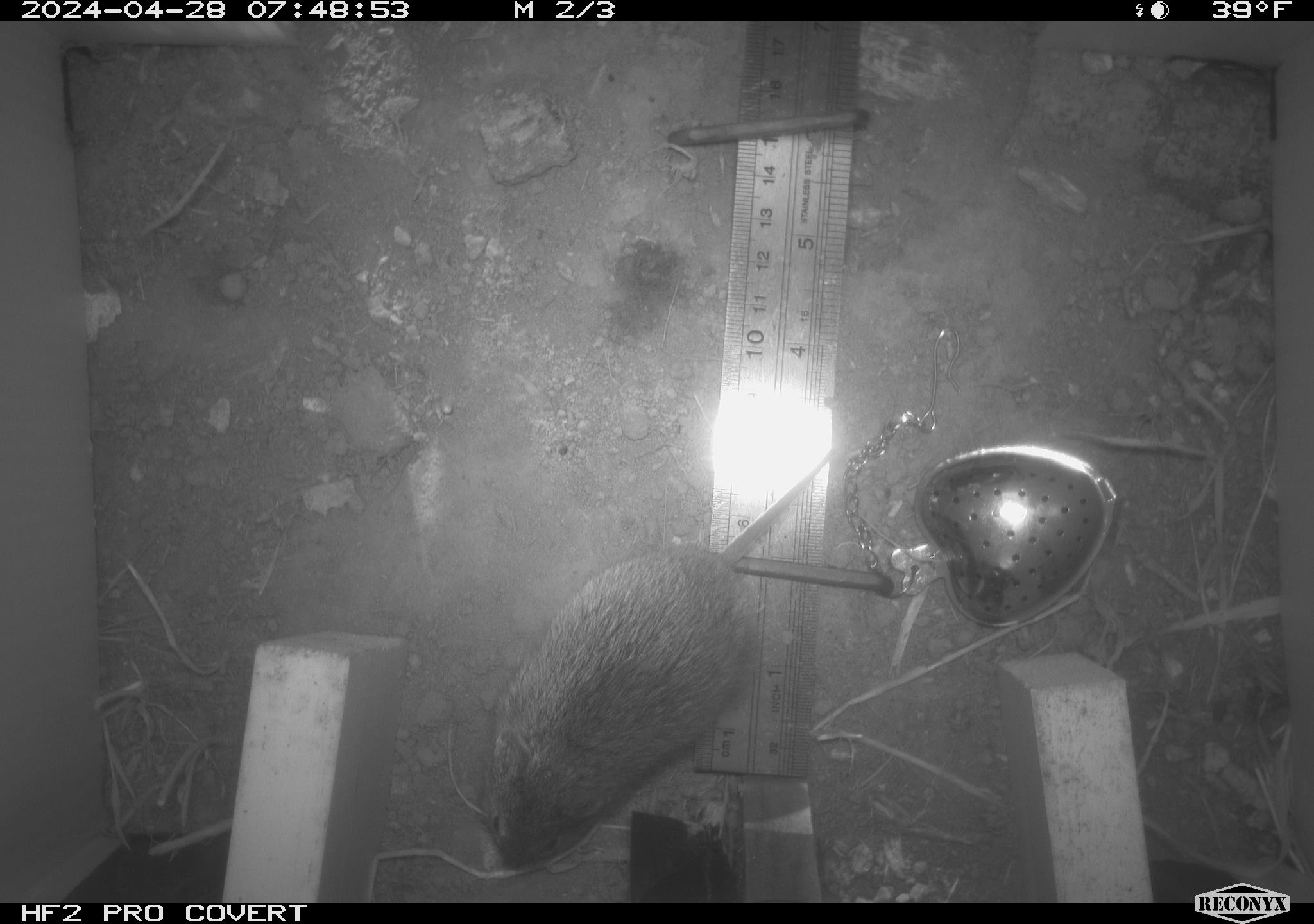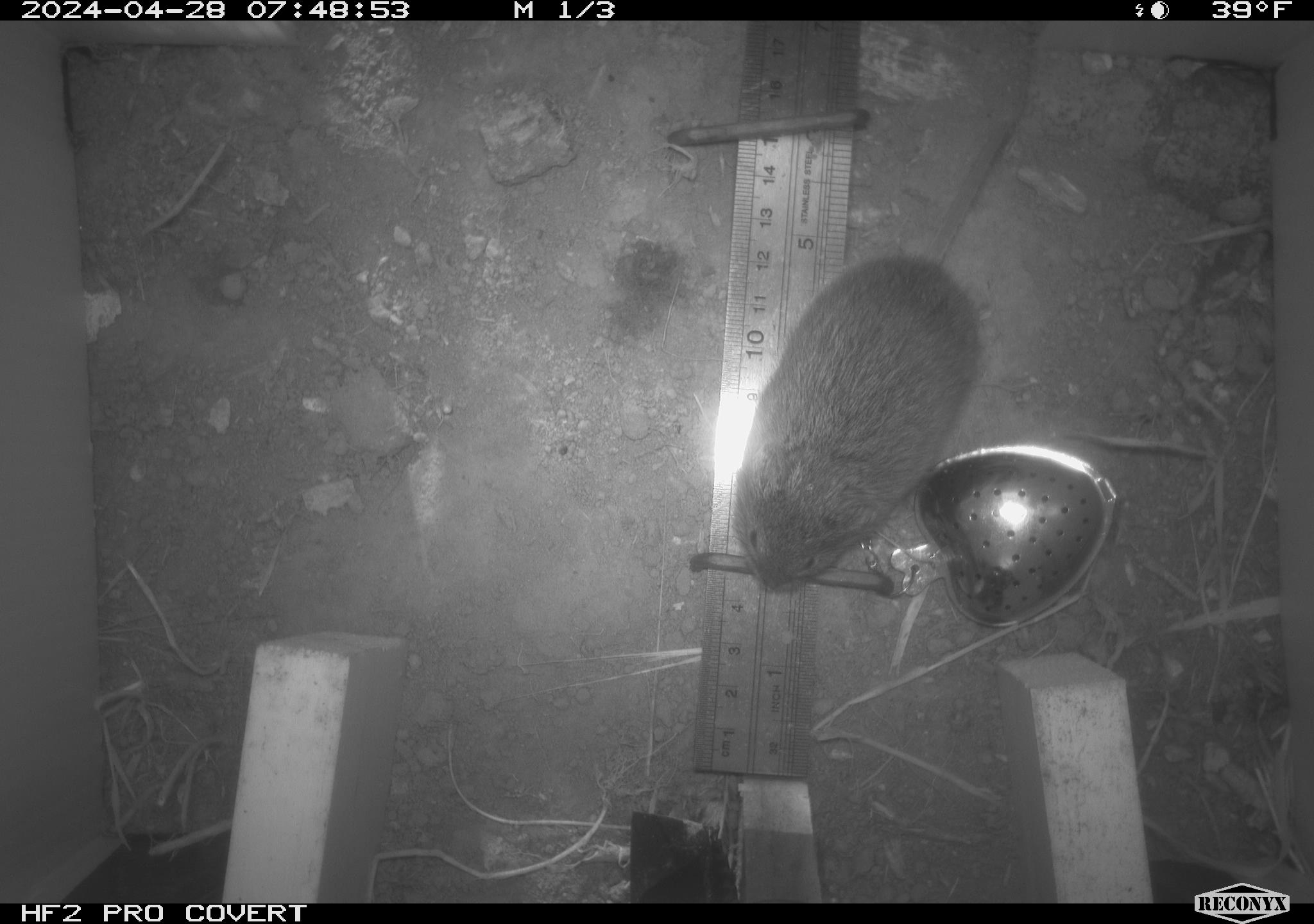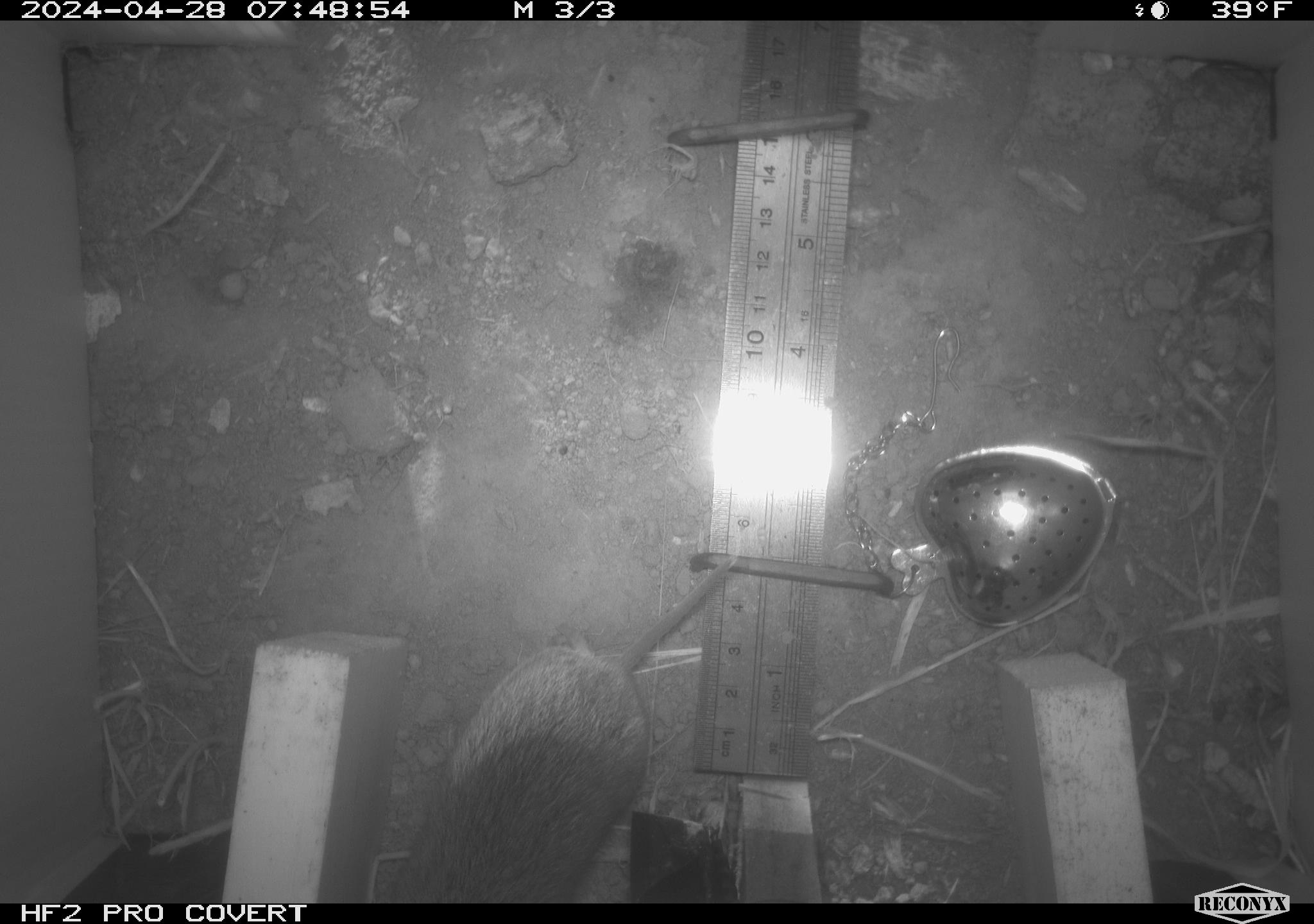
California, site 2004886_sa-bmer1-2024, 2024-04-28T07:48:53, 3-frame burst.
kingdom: Animalia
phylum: Chordata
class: Mammalia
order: Rodentia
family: Cricetidae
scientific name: Arvicolinae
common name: voles, lemmings, and muskrats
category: arvicolinae subfamily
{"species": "arvicolinae subfamily (voles, lemmings, and muskrats) (Arvicolinae)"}